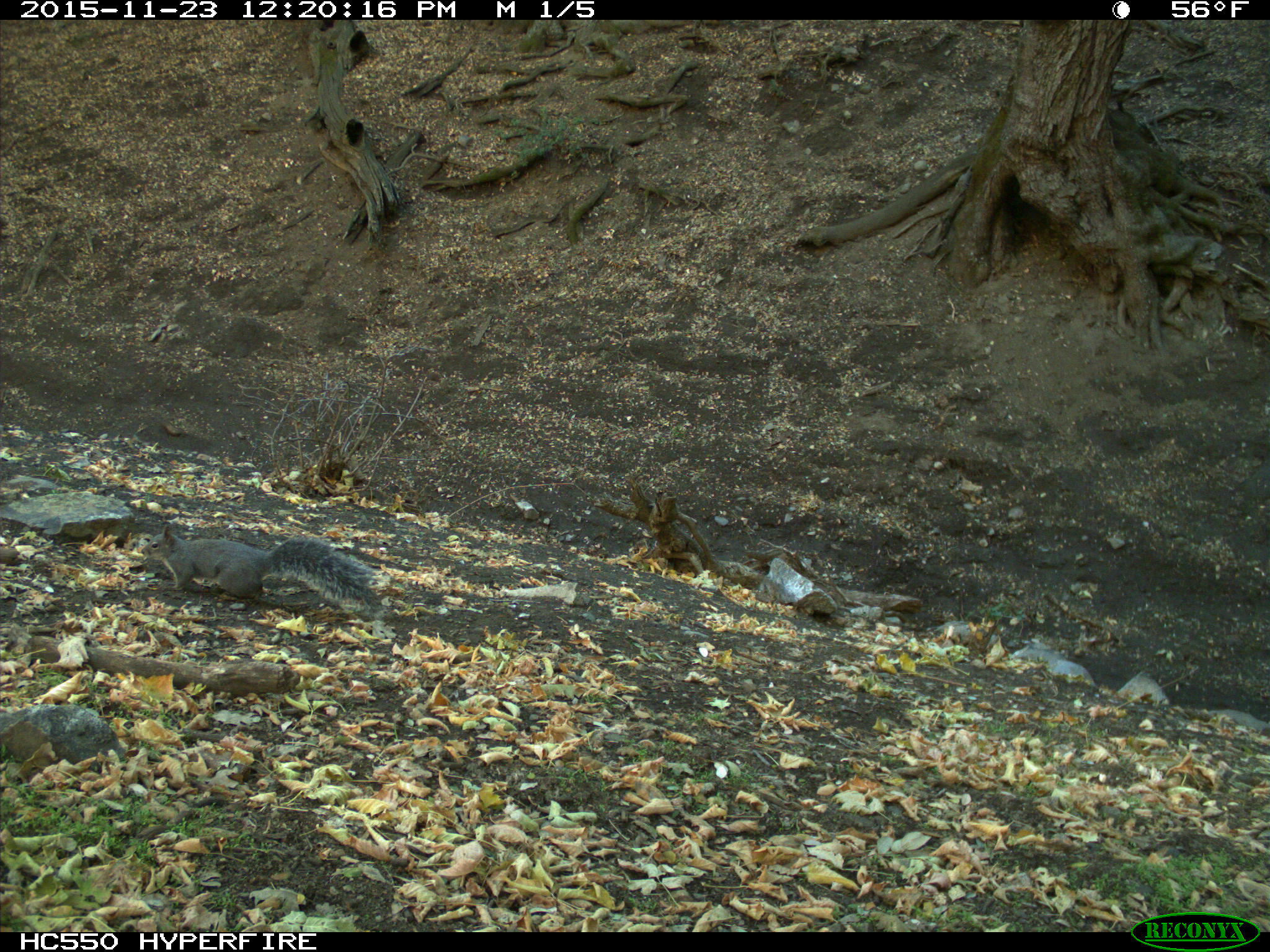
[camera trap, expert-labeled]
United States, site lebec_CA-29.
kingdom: Animalia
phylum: Chordata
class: Mammalia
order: Rodentia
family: Sciuridae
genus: Sciurus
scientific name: Sciurus carolinensis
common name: eastern gray squirrel